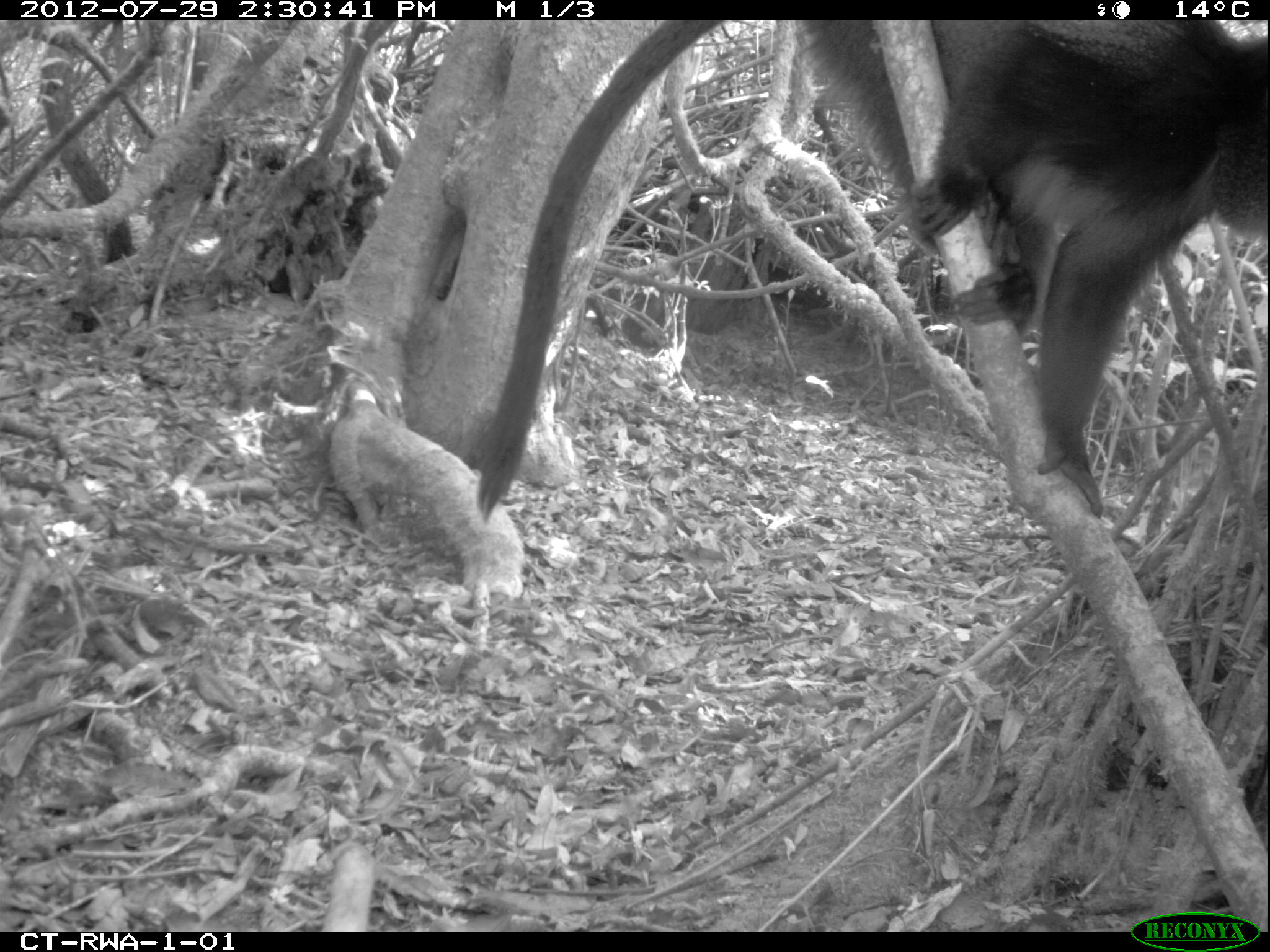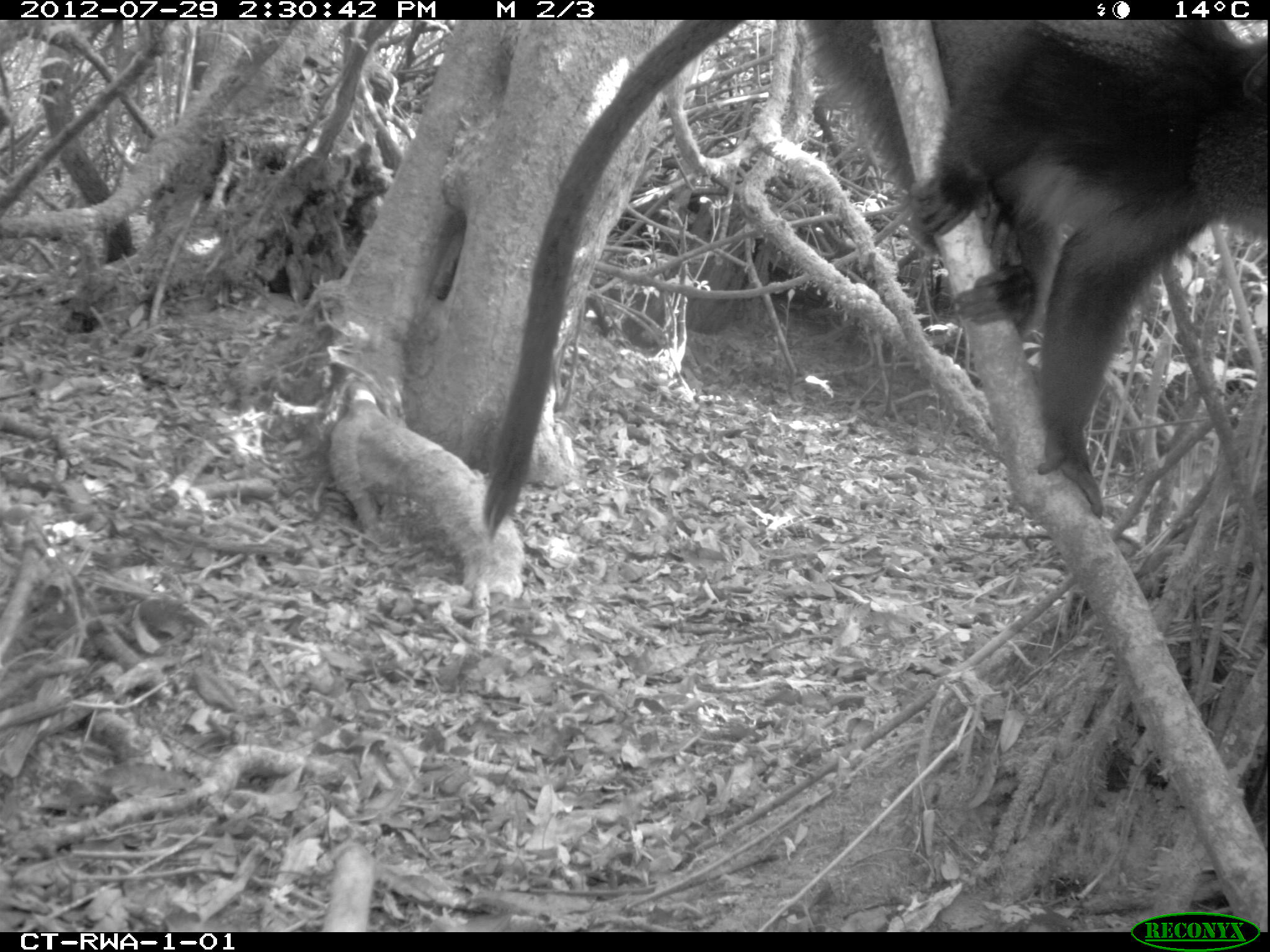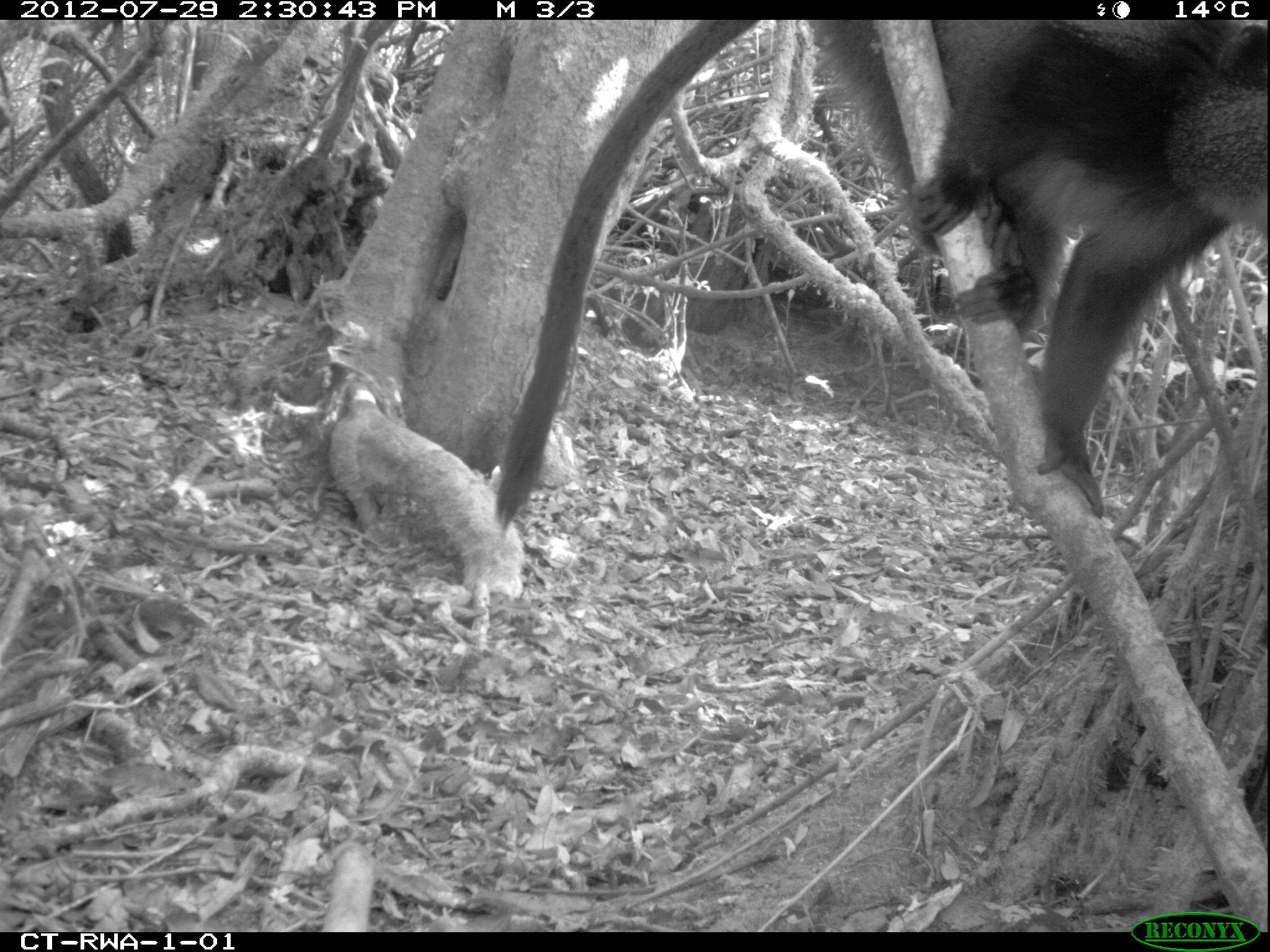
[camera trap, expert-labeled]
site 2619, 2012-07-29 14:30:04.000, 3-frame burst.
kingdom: Animalia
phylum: Chordata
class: Mammalia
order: Primates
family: Cercopithecidae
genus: Cercopithecus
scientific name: Cercopithecus mitis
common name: blue monkey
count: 1